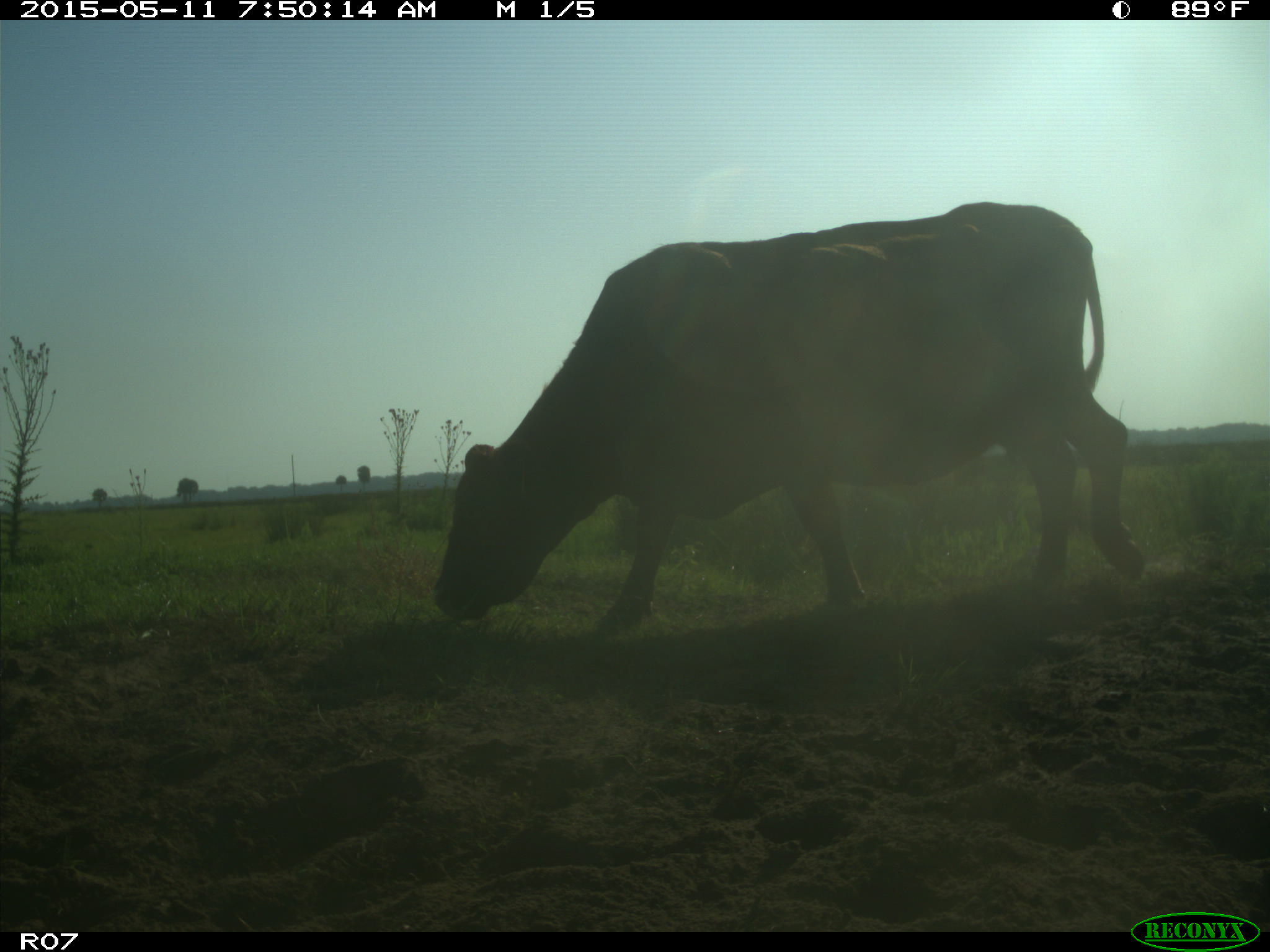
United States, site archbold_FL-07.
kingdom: Animalia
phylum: Chordata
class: Mammalia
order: Artiodactyla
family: Bovidae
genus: Bos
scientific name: Bos taurus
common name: domestic cow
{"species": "Bos taurus (domestic cow)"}